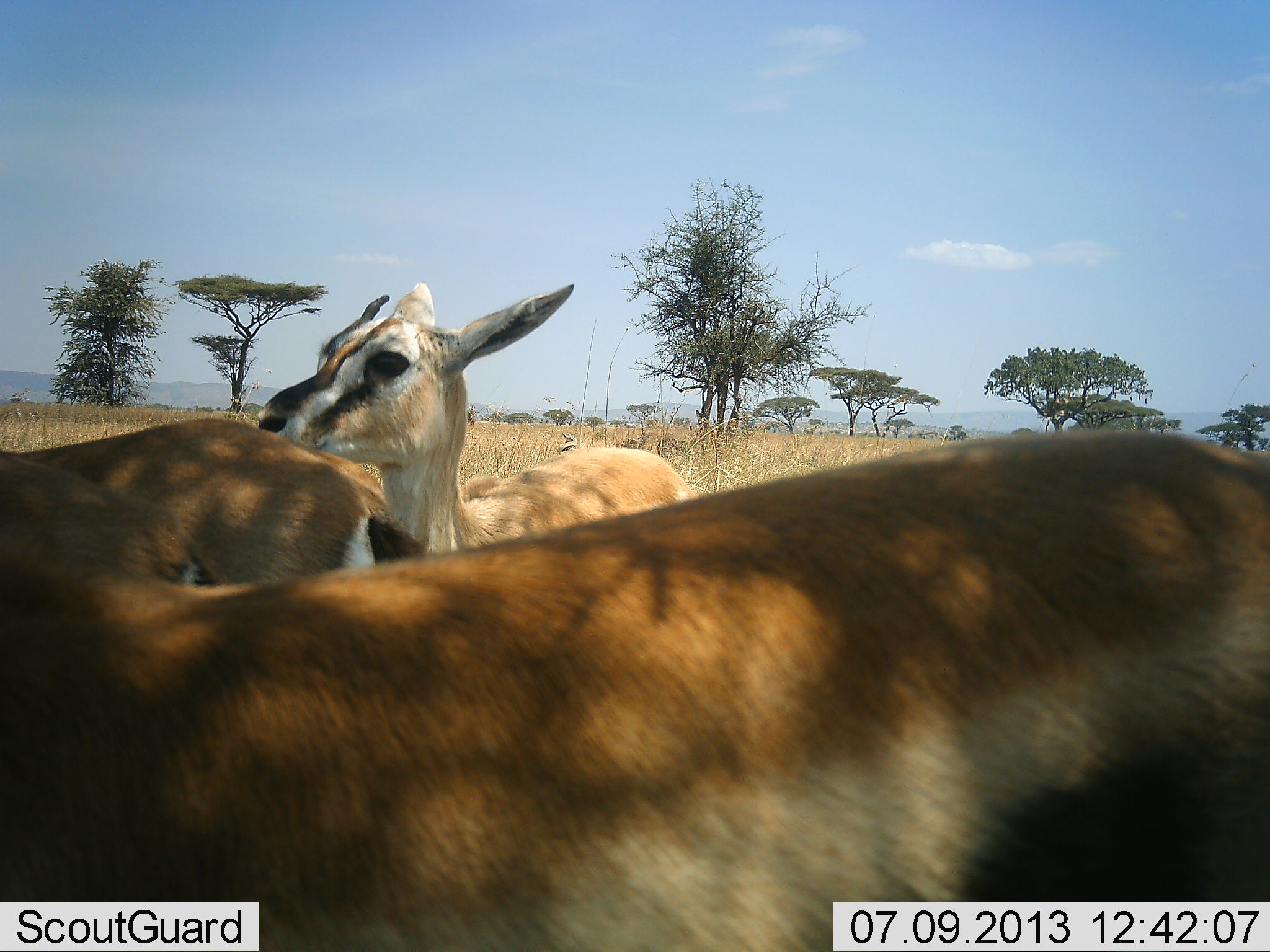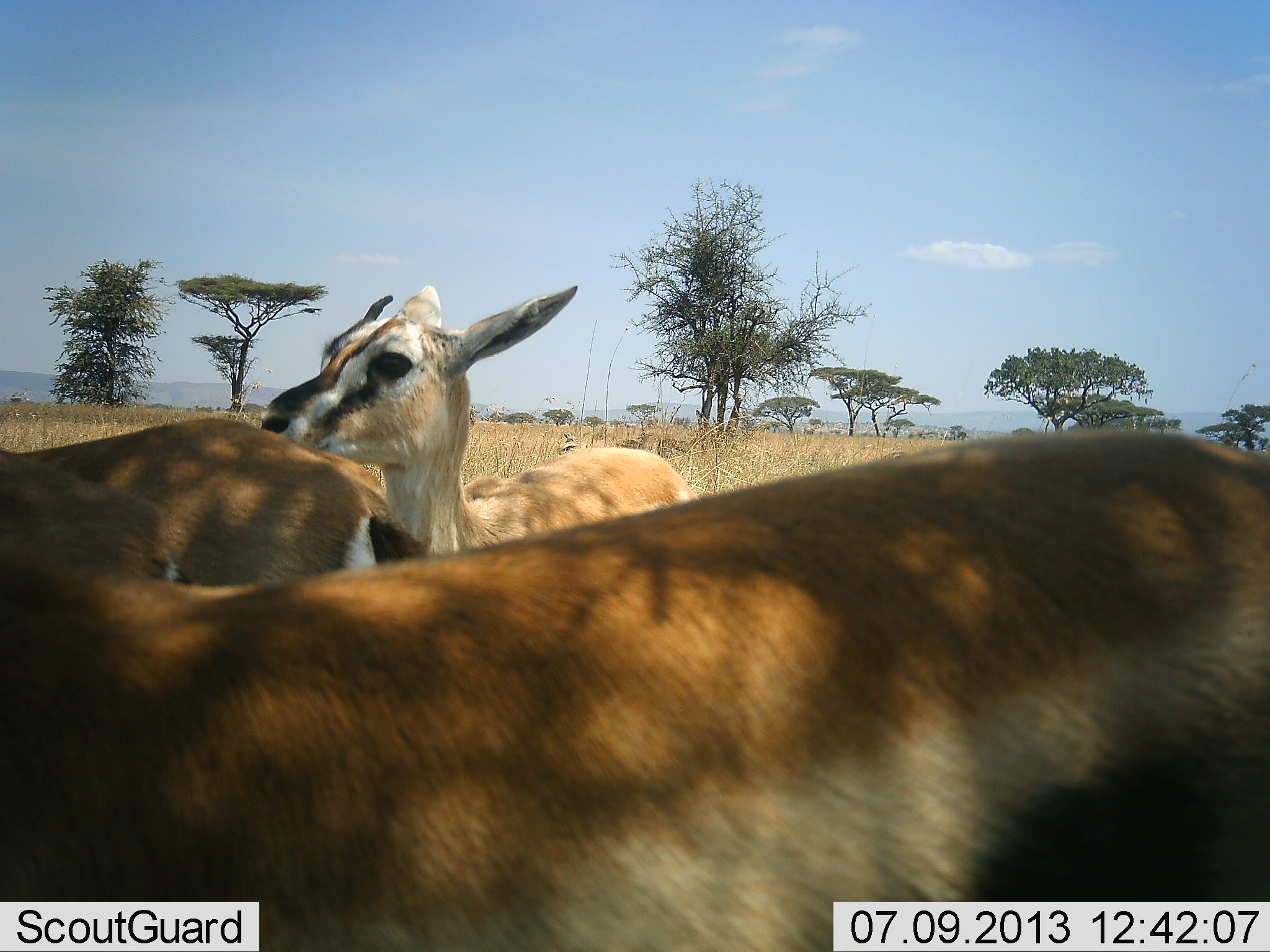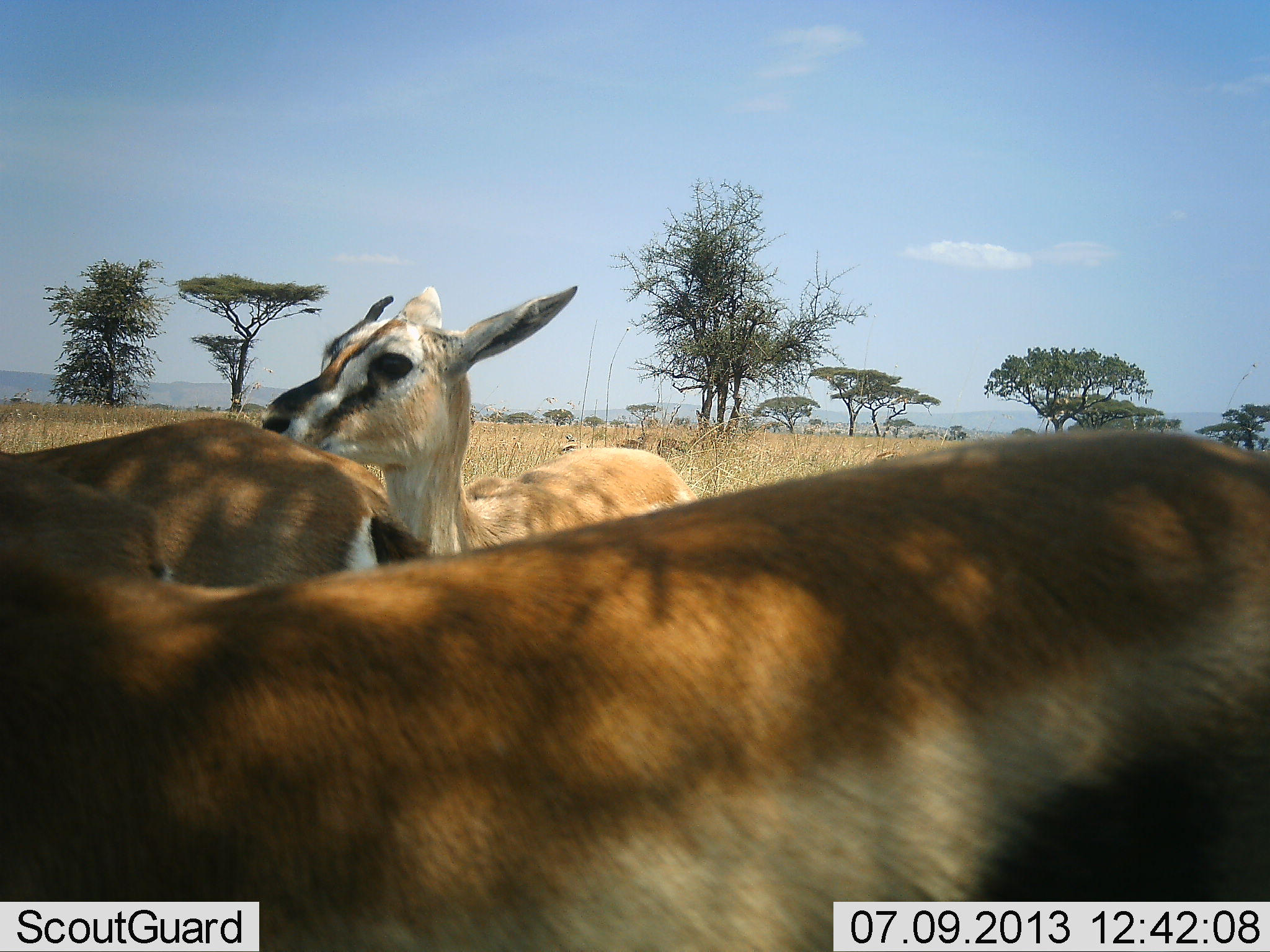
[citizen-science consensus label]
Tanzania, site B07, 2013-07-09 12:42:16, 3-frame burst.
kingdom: Animalia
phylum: Chordata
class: Mammalia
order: Artiodactyla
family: Bovidae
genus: Eudorcas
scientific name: Eudorcas thomsonii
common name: thomson's gazelle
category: gazellethomsons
Gazellethomsons (thomson's gazelle) (Eudorcas thomsonii), count 3. Behavior (volunteer vote fractions): standing 90%, resting 10%, moving 0%, interacting 20%. Young present (vote fraction): 20%. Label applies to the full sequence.